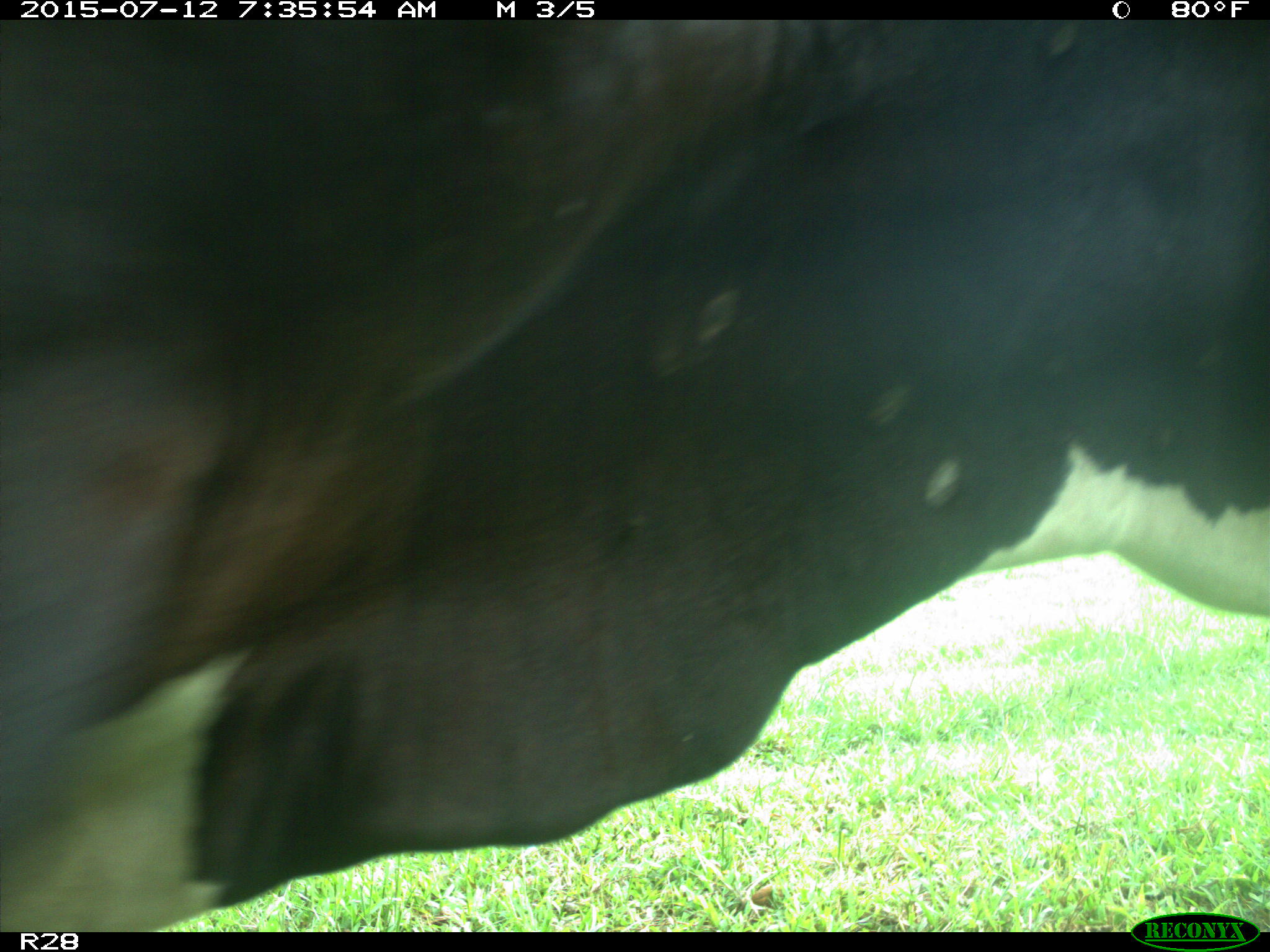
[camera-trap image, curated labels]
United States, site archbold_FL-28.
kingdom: Animalia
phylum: Chordata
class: Mammalia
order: Artiodactyla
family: Bovidae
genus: Bos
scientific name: Bos taurus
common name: domestic cow